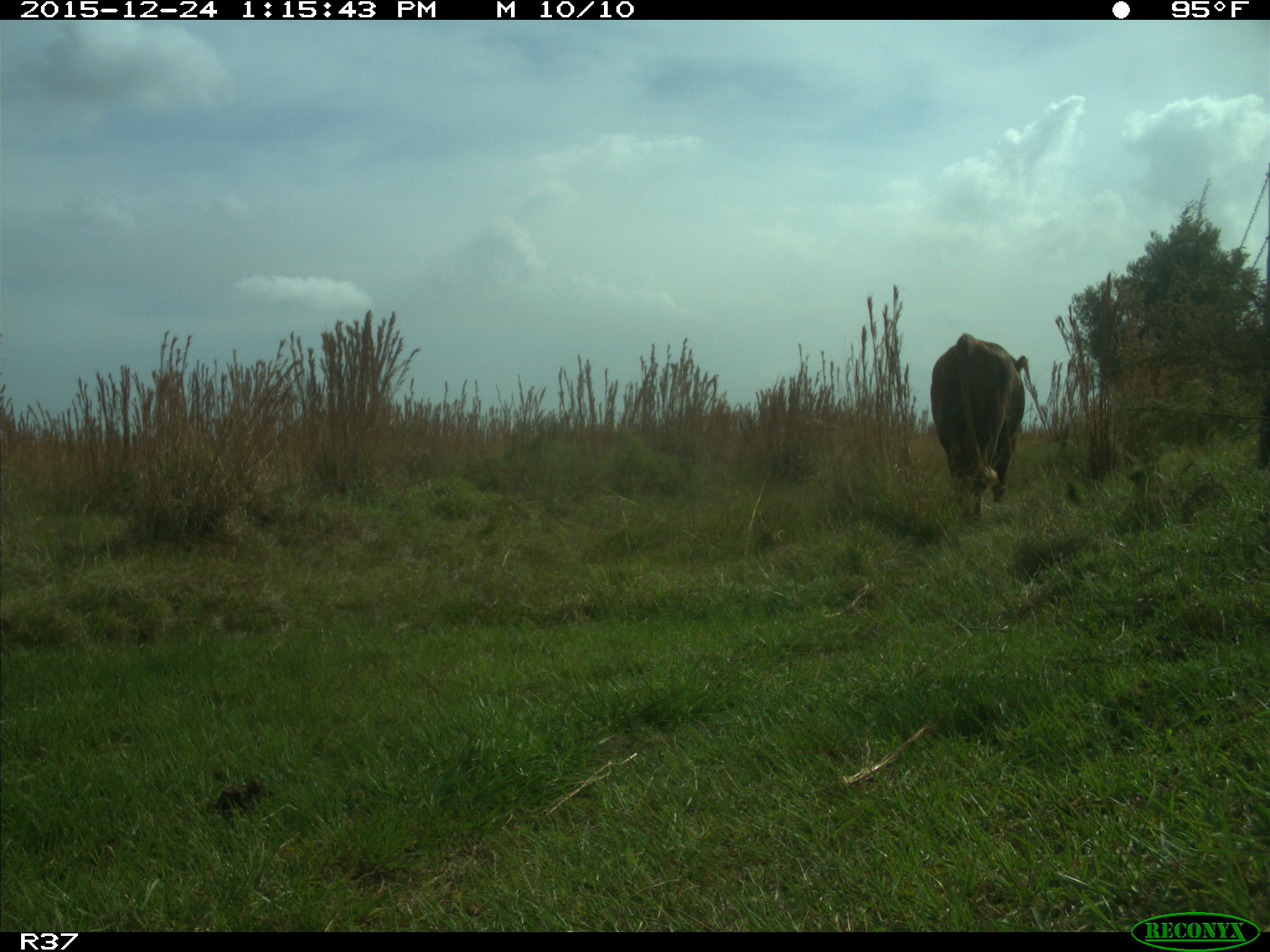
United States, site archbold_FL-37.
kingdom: Animalia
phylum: Chordata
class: Mammalia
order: Artiodactyla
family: Bovidae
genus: Bos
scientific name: Bos taurus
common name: domestic cow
Bos taurus (domestic cow).